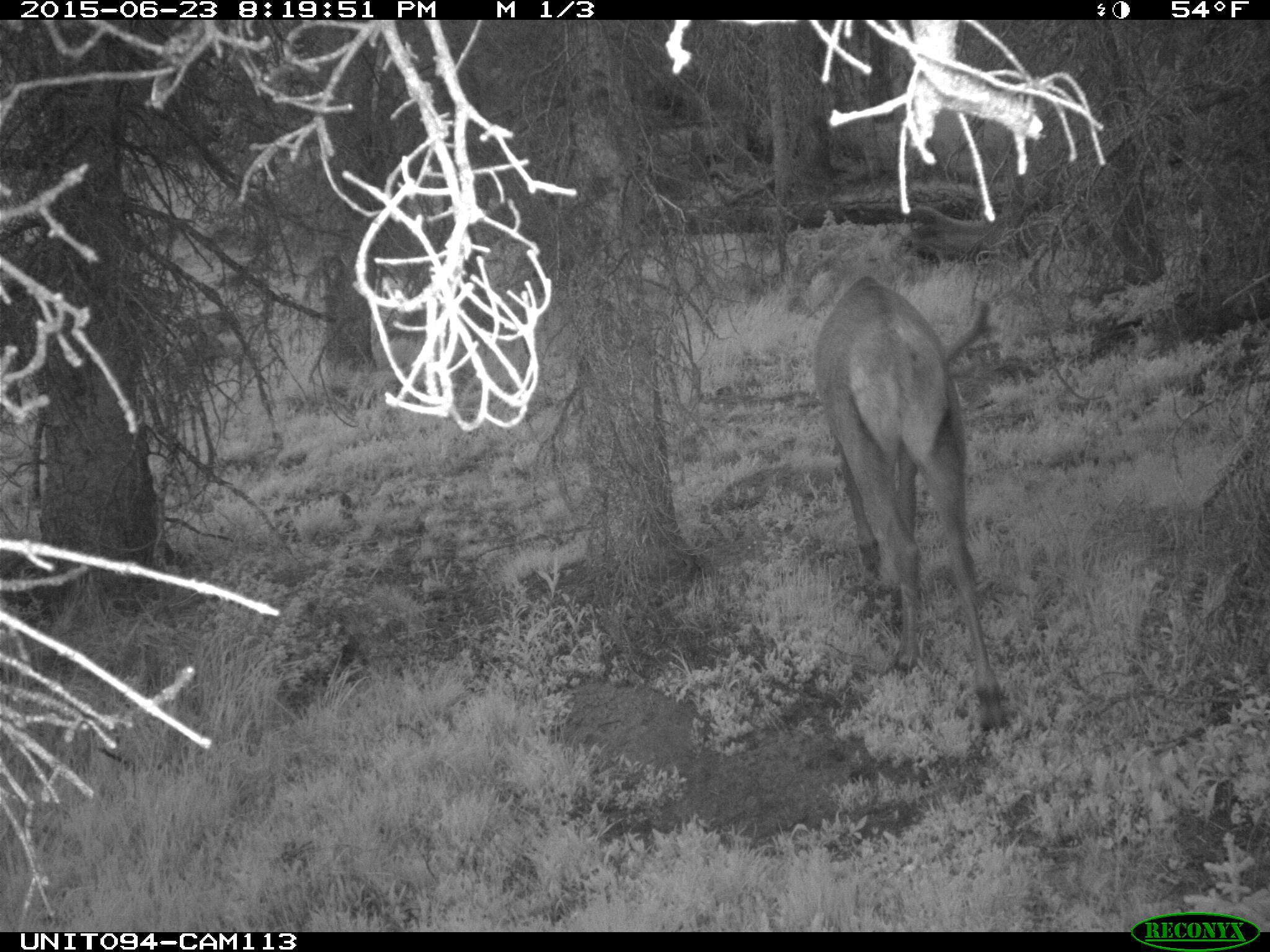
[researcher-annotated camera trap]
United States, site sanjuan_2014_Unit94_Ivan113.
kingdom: Animalia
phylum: Chordata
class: Mammalia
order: Artiodactyla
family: Cervidae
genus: Cervus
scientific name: Cervus elaphus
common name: red deer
Cervus elaphus (red deer).